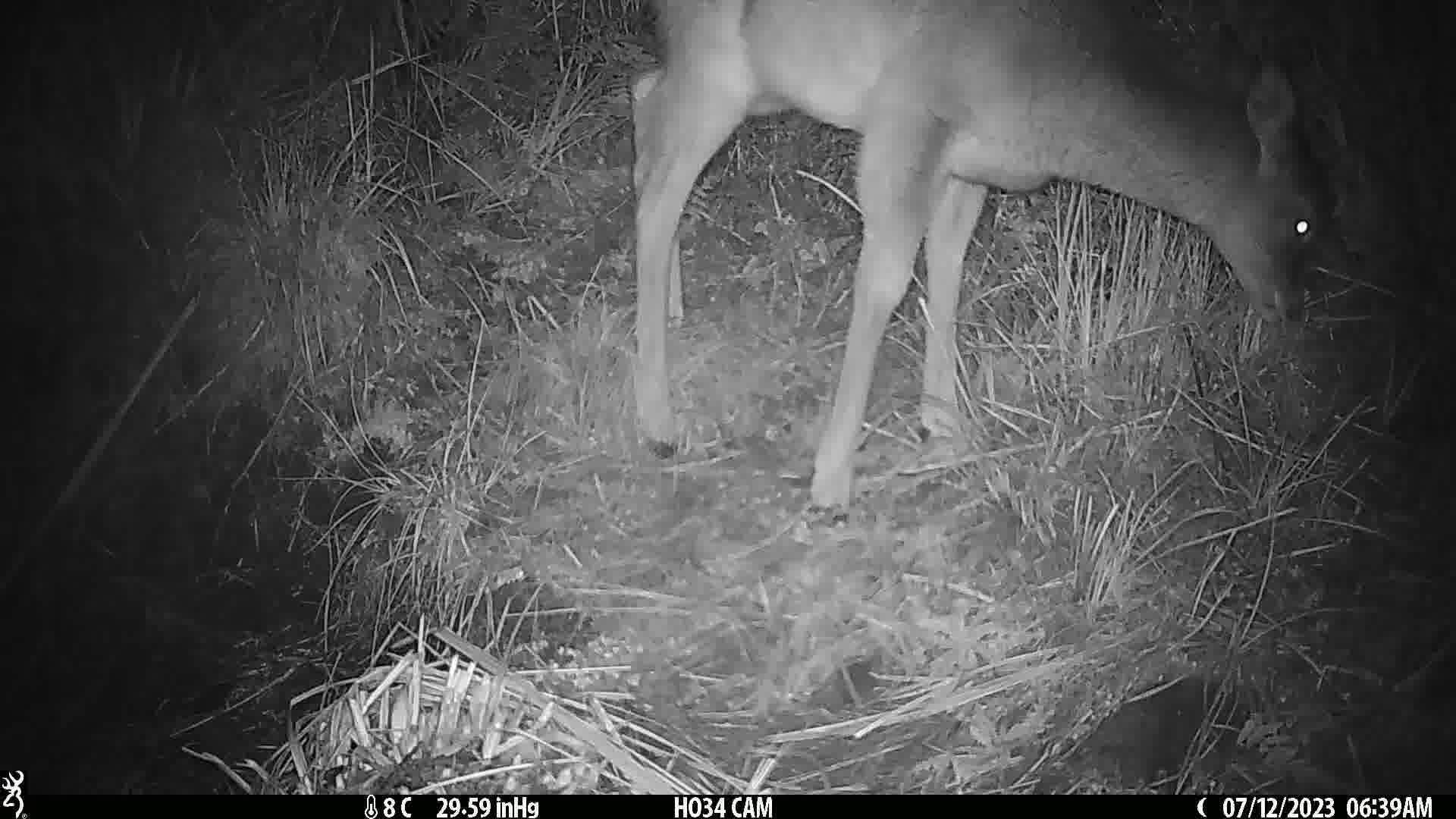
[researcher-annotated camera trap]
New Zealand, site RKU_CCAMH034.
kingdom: Animalia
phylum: Chordata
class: Mammalia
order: Artiodactyla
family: Cervidae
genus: Odocoileus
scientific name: Odocoileus virginianus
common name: white-tailed deer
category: white tailed deer